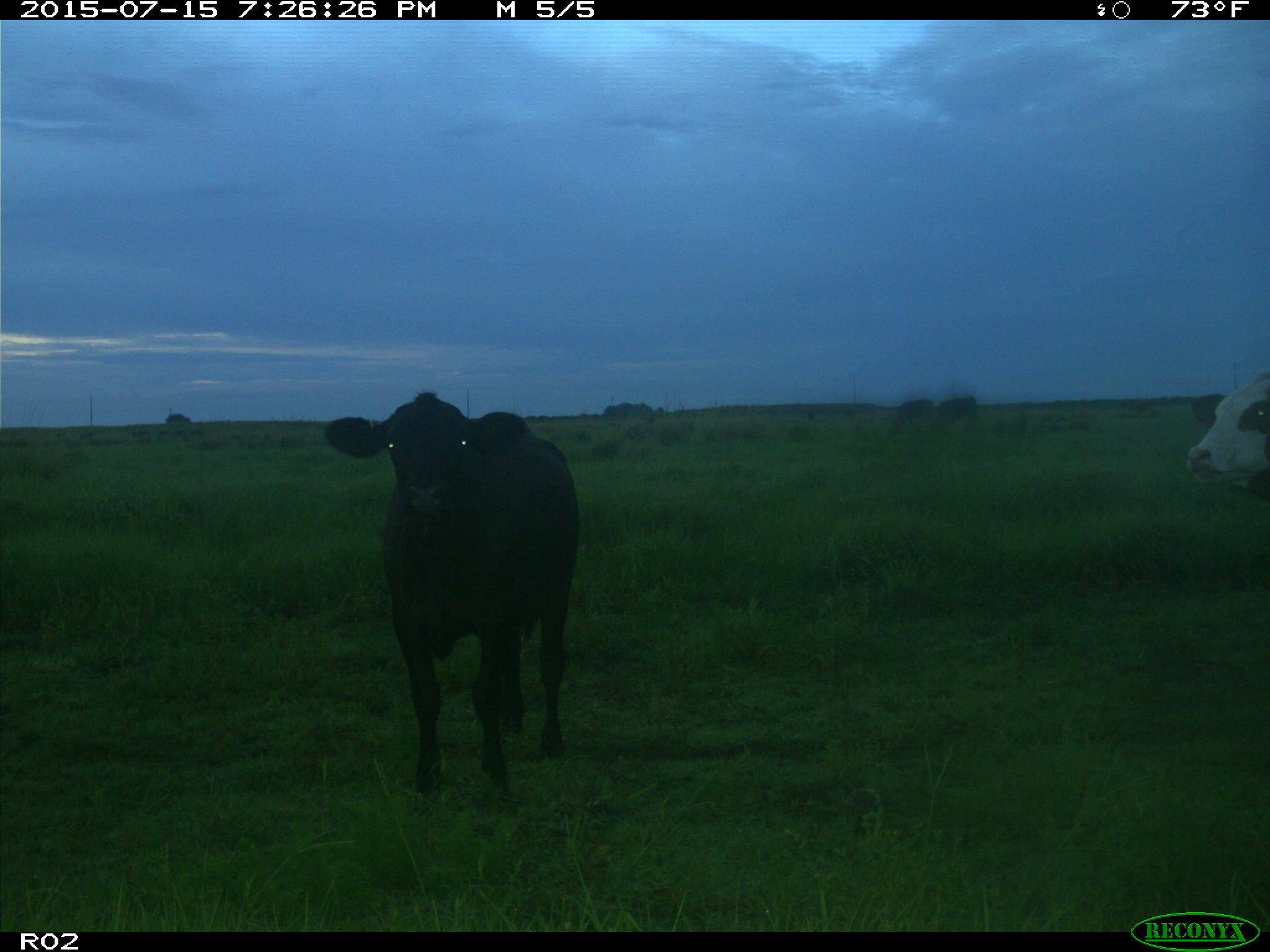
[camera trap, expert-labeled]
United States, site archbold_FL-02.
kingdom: Animalia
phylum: Chordata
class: Mammalia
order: Artiodactyla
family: Bovidae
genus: Bos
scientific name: Bos taurus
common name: domestic cow